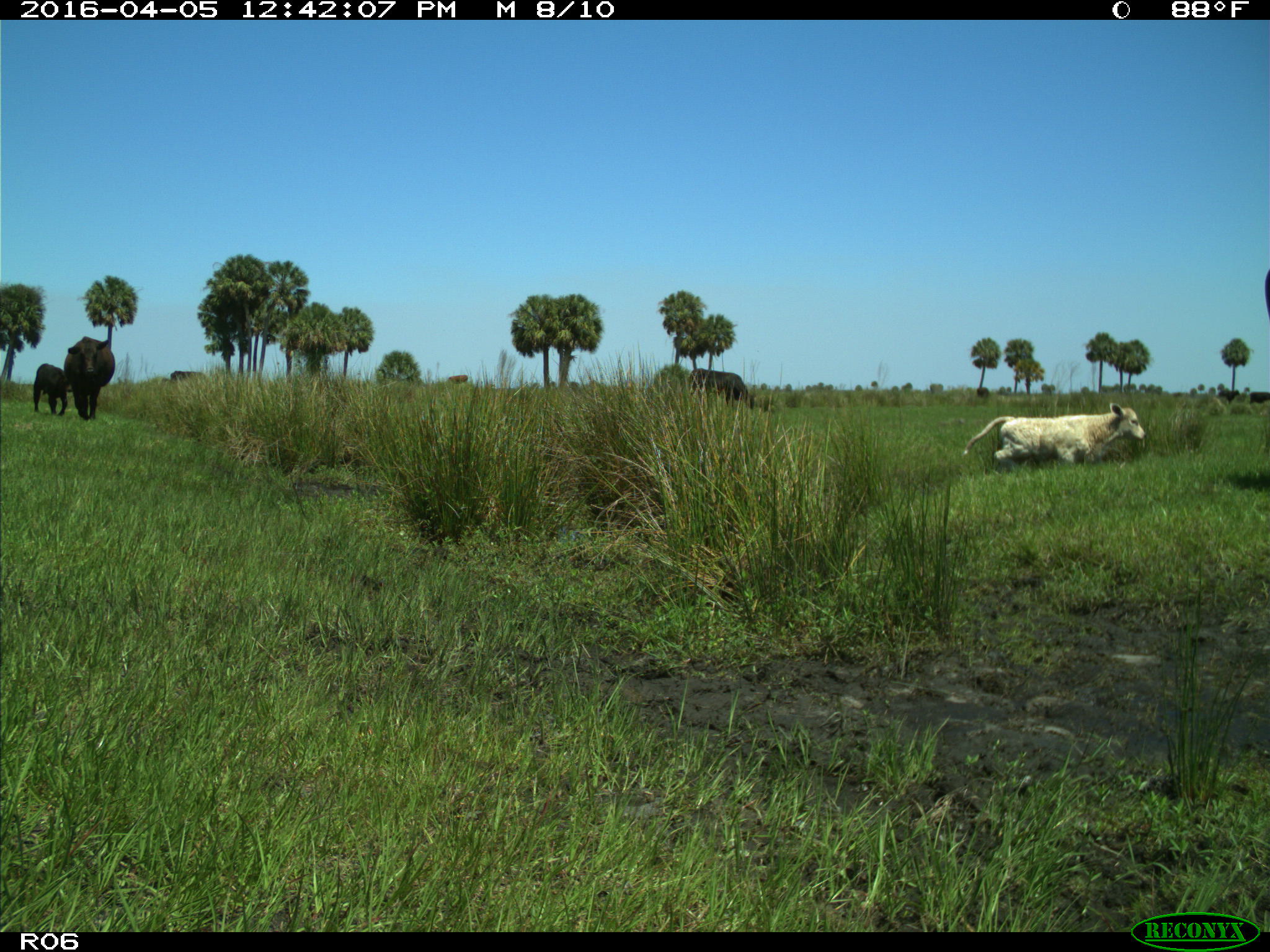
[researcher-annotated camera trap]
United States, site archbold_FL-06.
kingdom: Animalia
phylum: Chordata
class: Mammalia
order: Artiodactyla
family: Bovidae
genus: Bos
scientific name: Bos taurus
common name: domestic cow